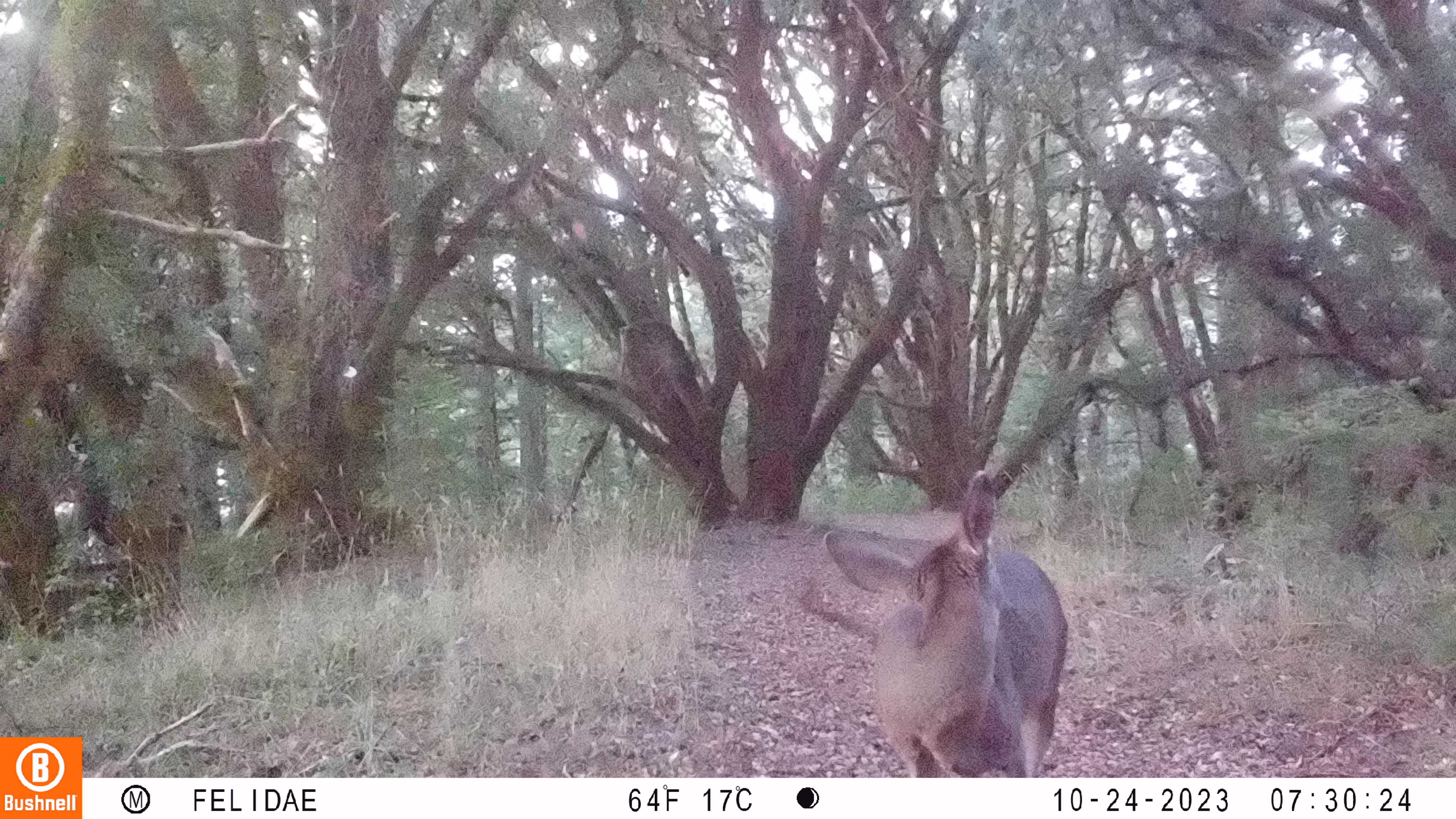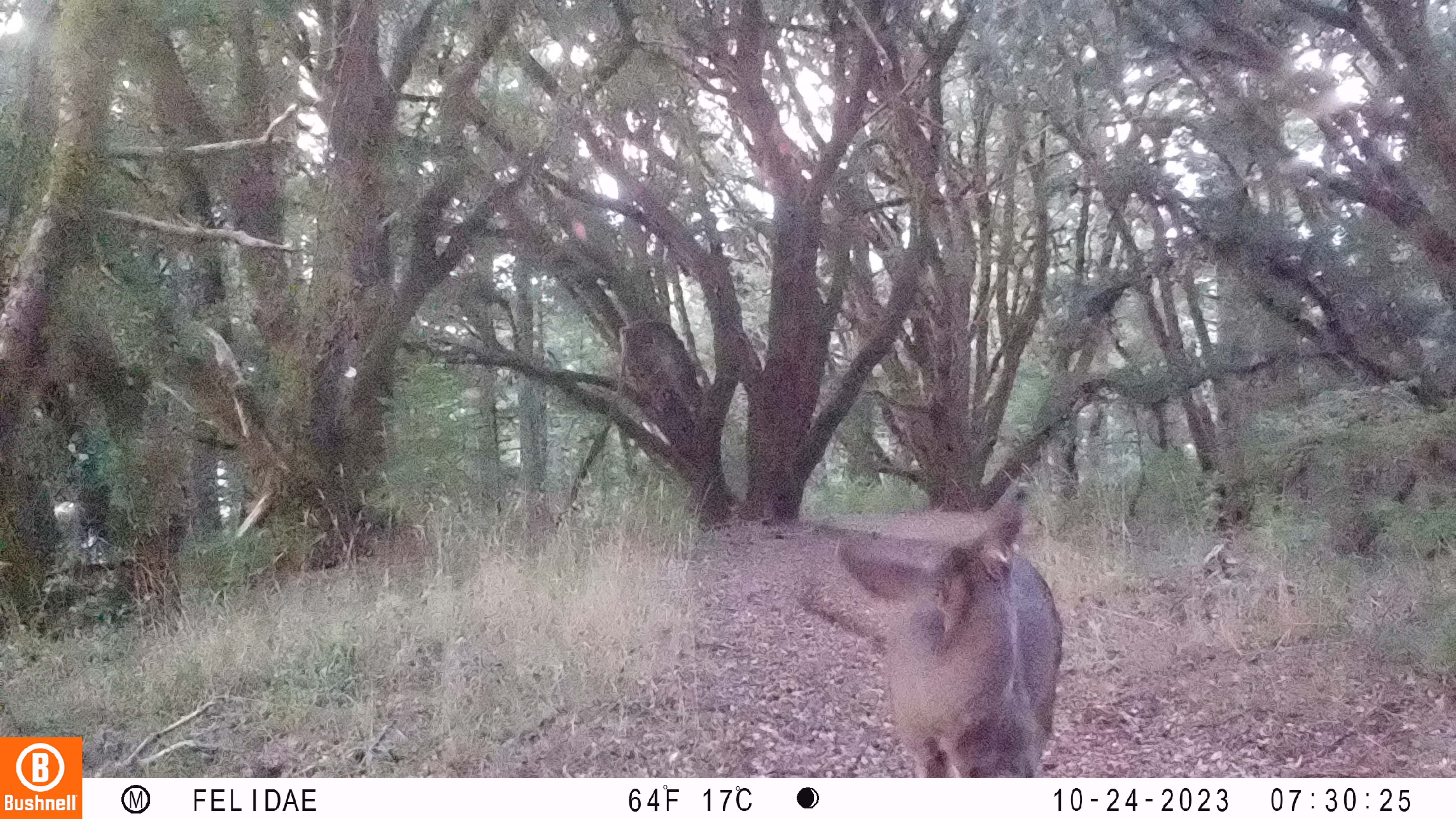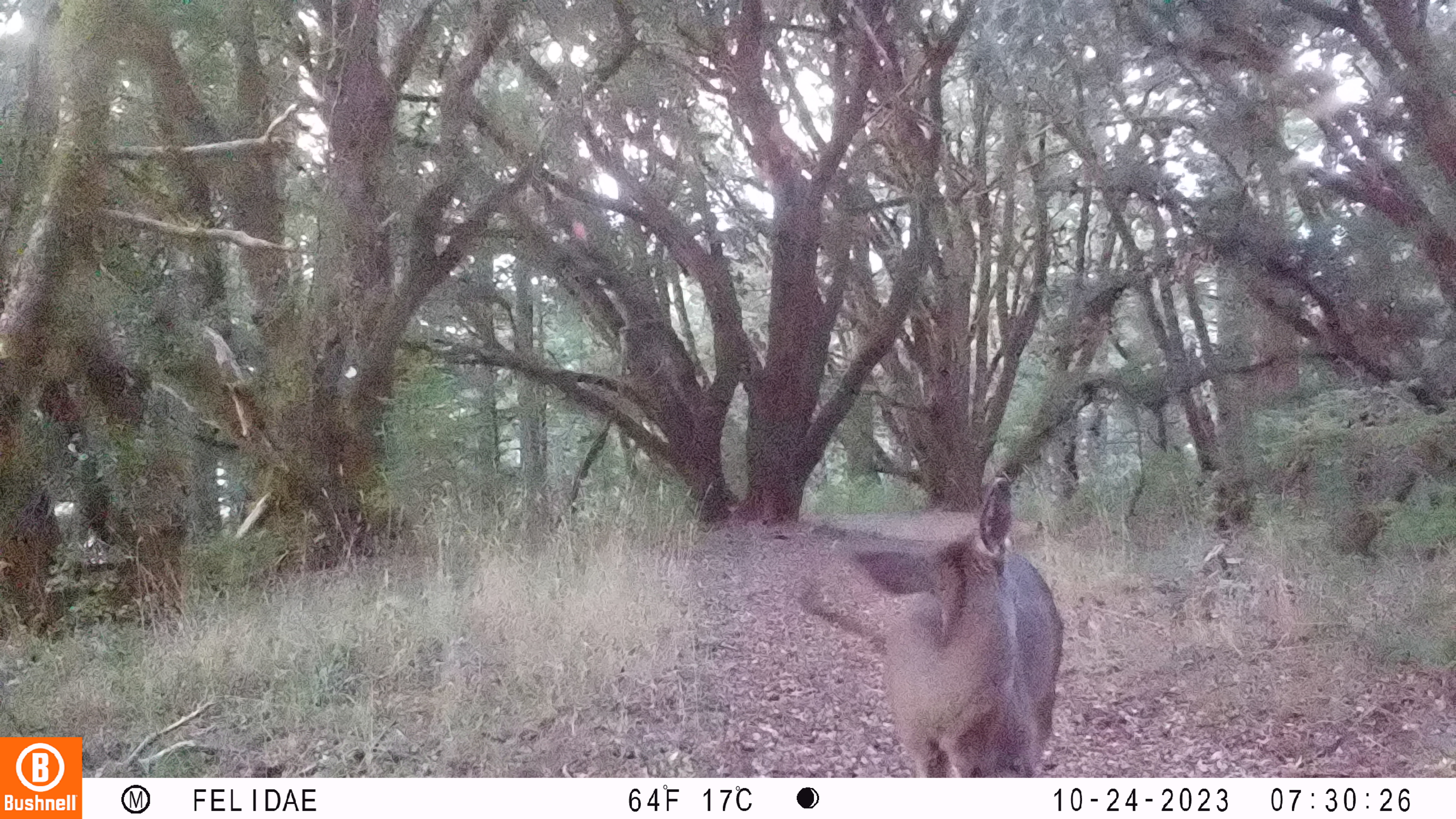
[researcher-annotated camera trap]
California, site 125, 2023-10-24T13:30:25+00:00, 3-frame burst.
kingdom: Animalia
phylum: Chordata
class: Mammalia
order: Artiodactyla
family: Cervidae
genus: Odocoileus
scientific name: Odocoileus hemionus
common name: mule deer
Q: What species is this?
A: Mule deer (Odocoileus hemionus).